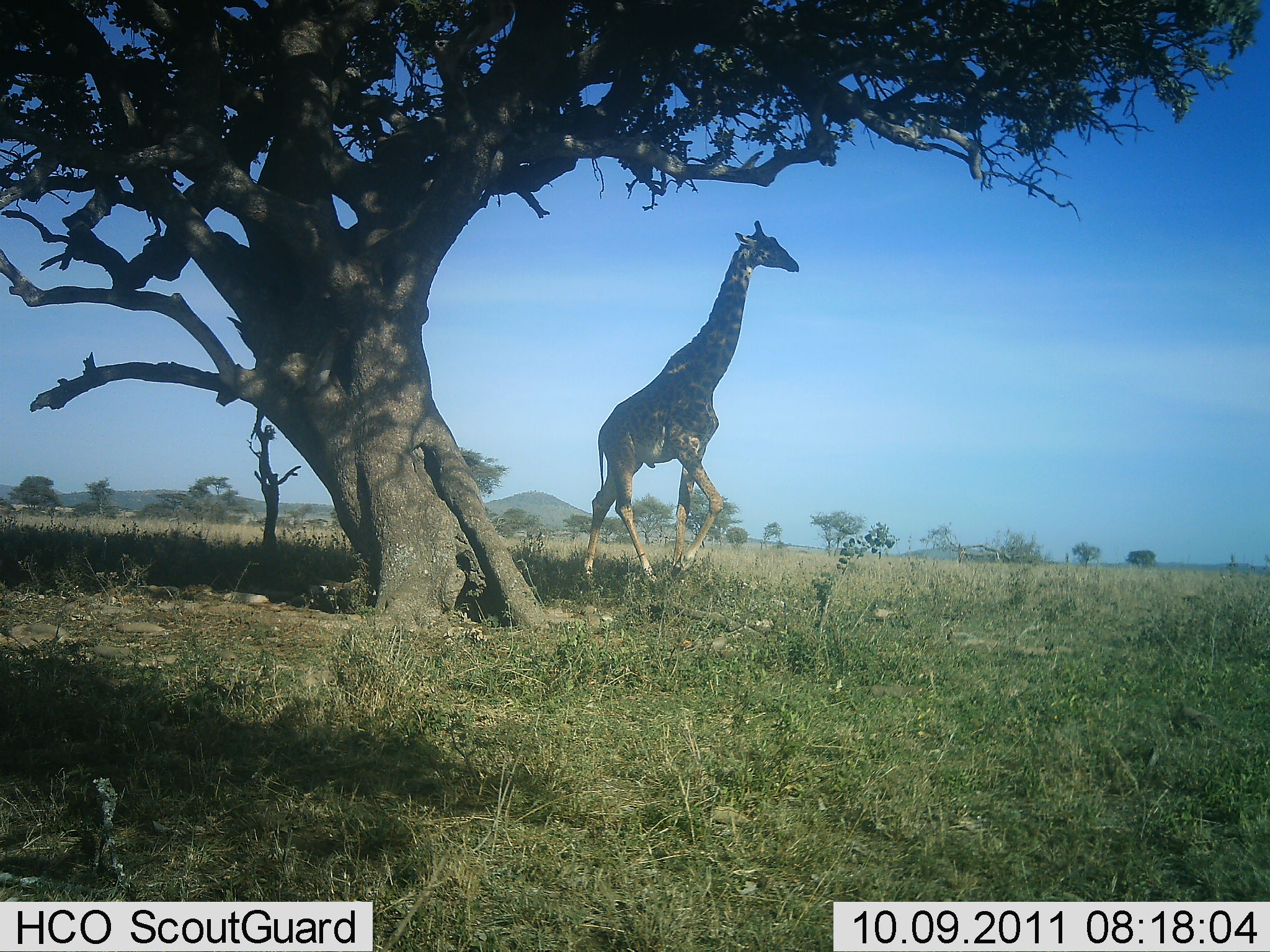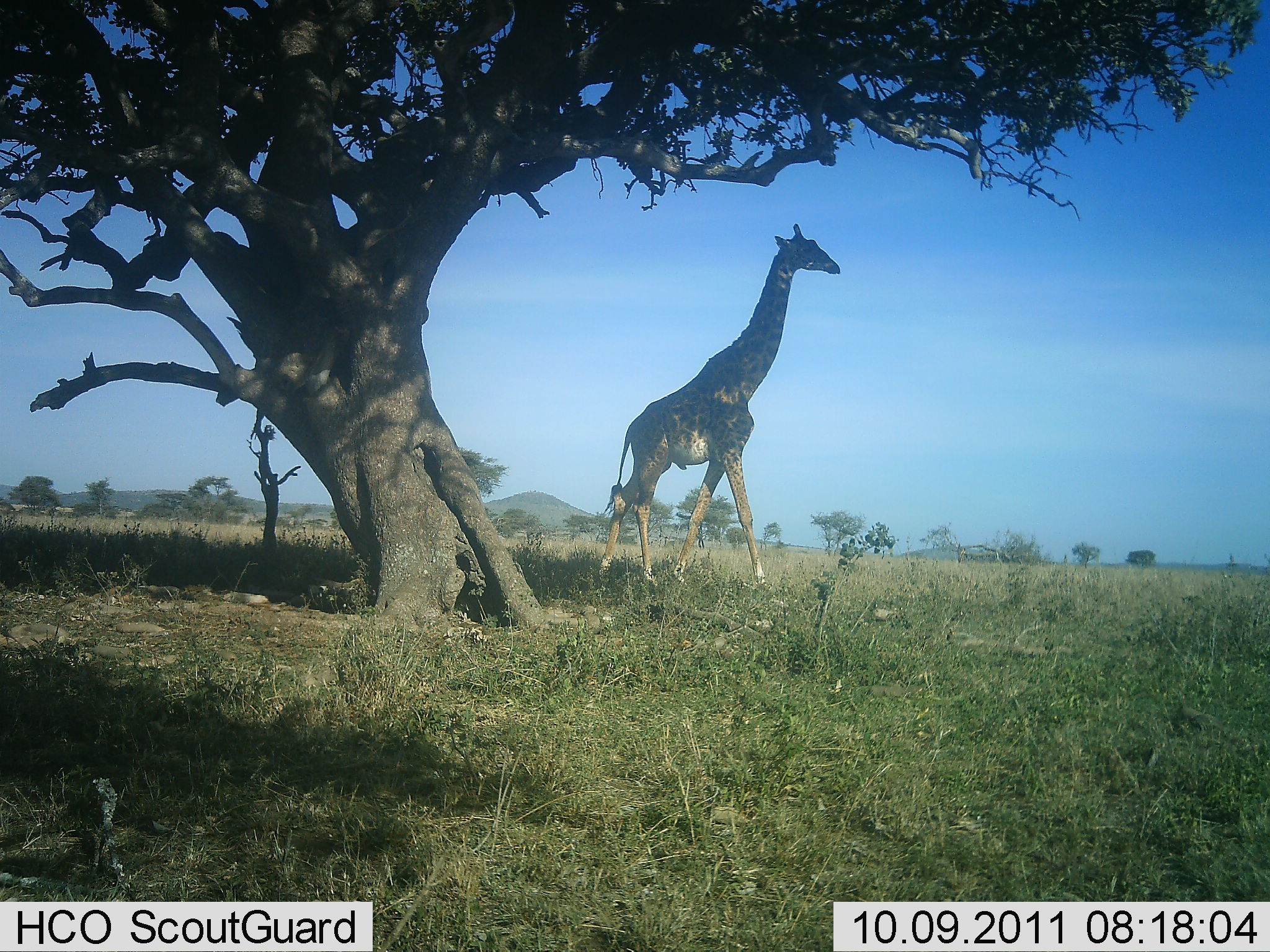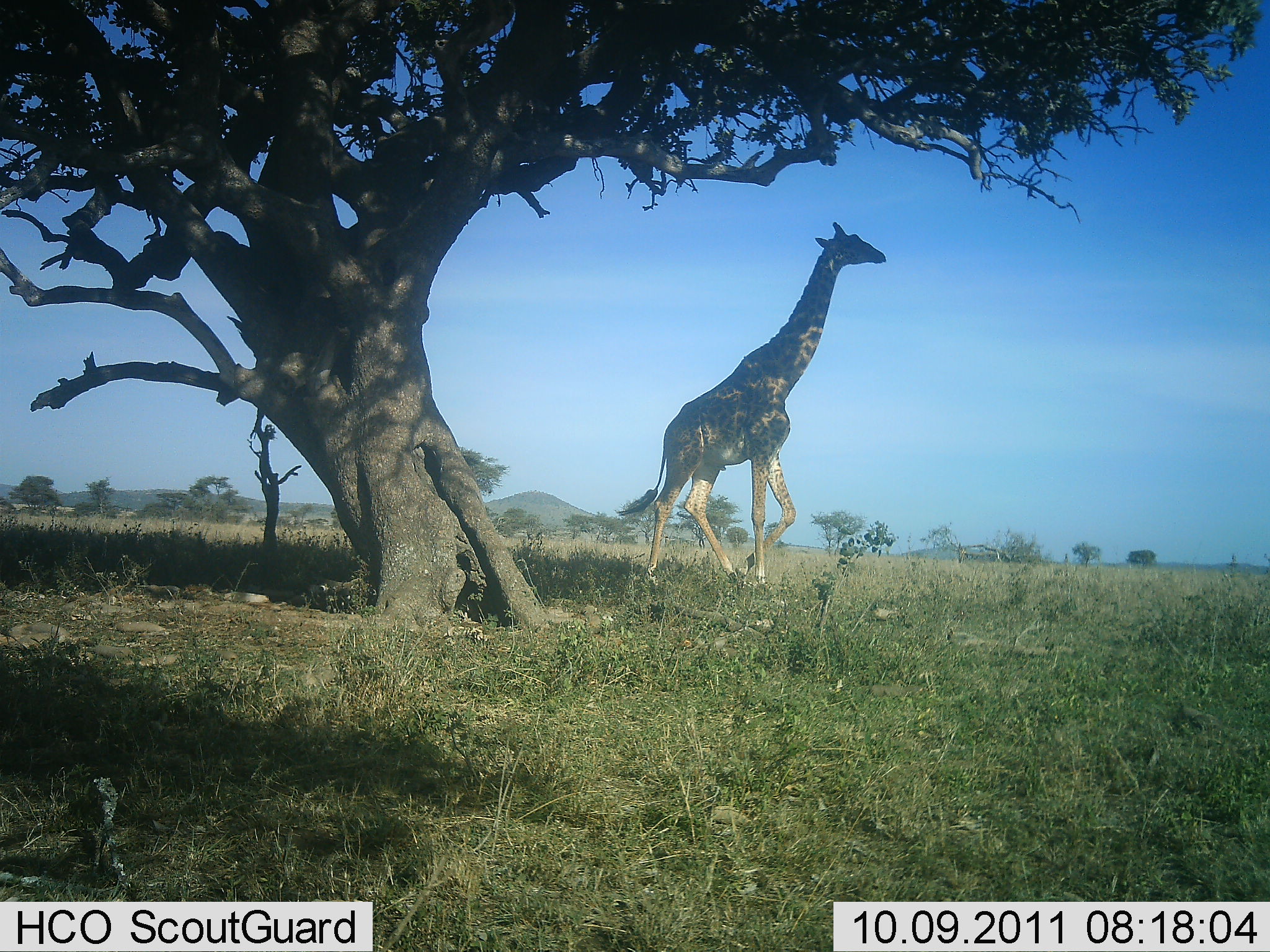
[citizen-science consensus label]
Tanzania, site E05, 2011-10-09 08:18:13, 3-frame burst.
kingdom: Animalia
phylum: Chordata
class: Mammalia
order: Artiodactyla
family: Giraffidae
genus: Giraffa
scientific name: Giraffa camelopardalis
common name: giraffe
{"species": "giraffe (Giraffa camelopardalis)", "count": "1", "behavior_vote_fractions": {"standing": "9%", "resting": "0%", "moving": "91%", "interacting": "0%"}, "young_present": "0%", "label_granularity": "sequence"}